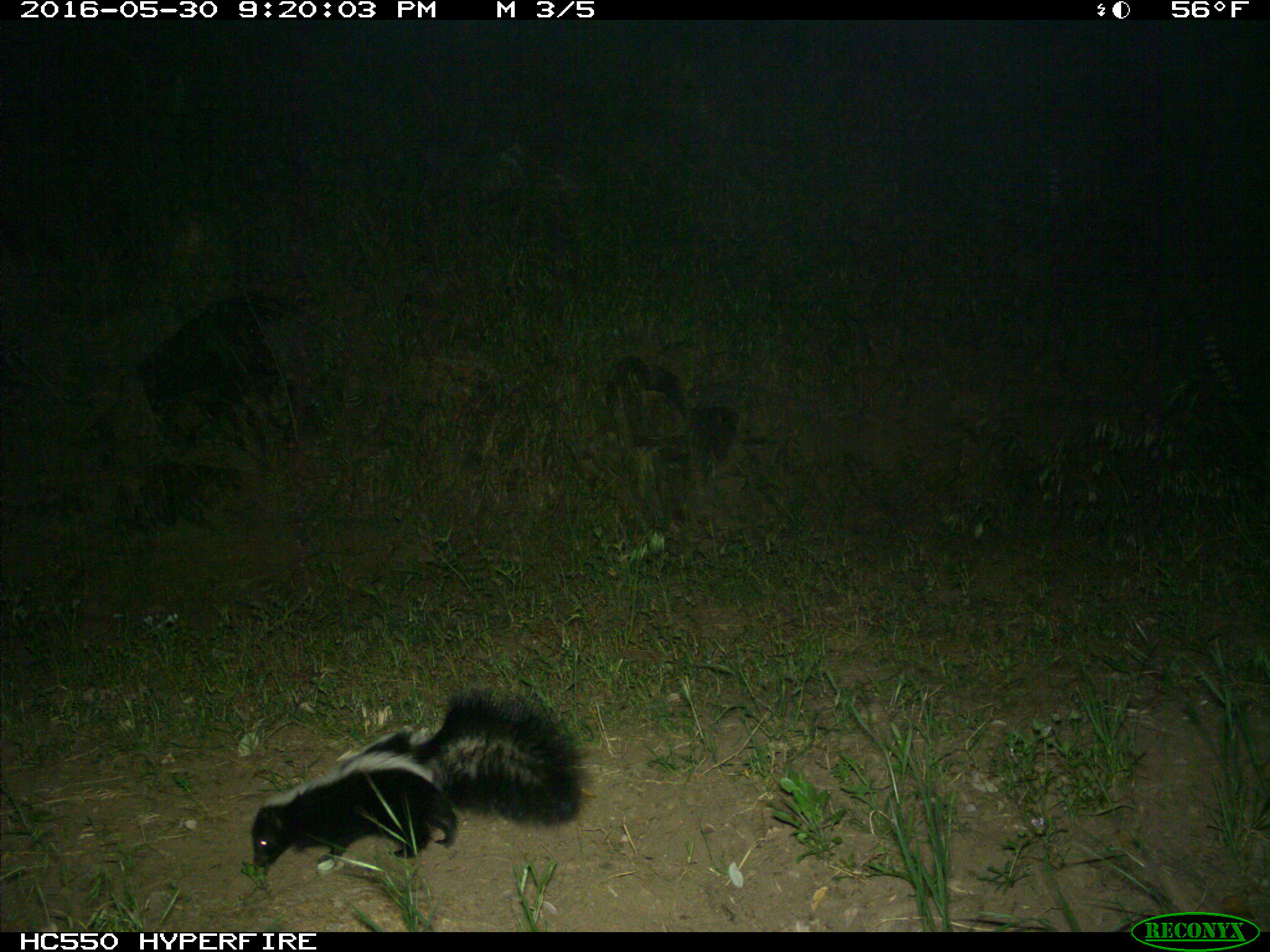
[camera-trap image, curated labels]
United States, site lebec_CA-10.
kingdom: Animalia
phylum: Chordata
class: Mammalia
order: Carnivora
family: Mephitidae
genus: Mephitis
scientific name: Mephitis mephitis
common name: striped skunk